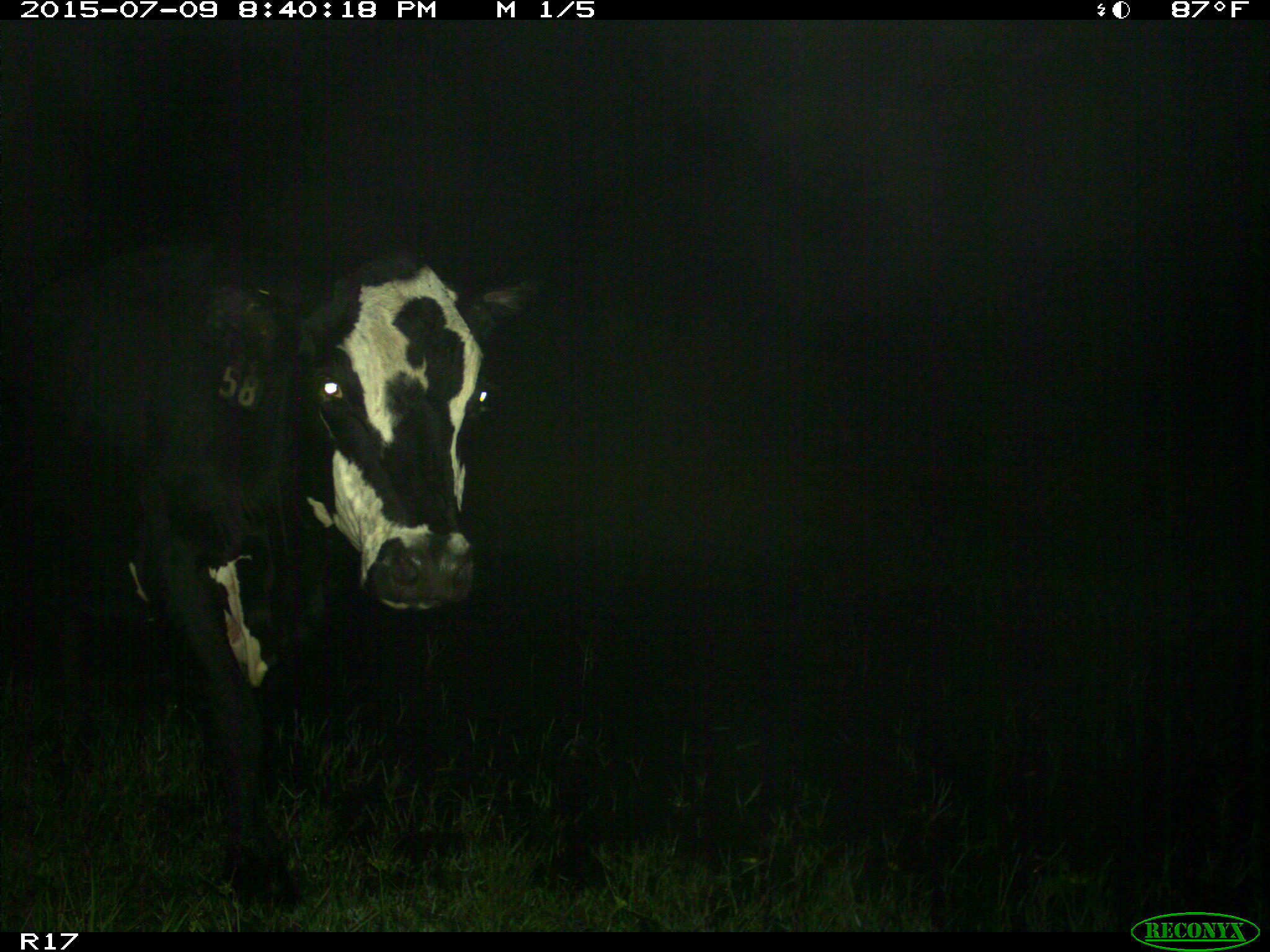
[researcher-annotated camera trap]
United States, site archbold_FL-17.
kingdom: Animalia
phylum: Chordata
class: Mammalia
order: Artiodactyla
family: Bovidae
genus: Bos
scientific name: Bos taurus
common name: domestic cow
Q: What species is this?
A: Bos taurus (domestic cow).